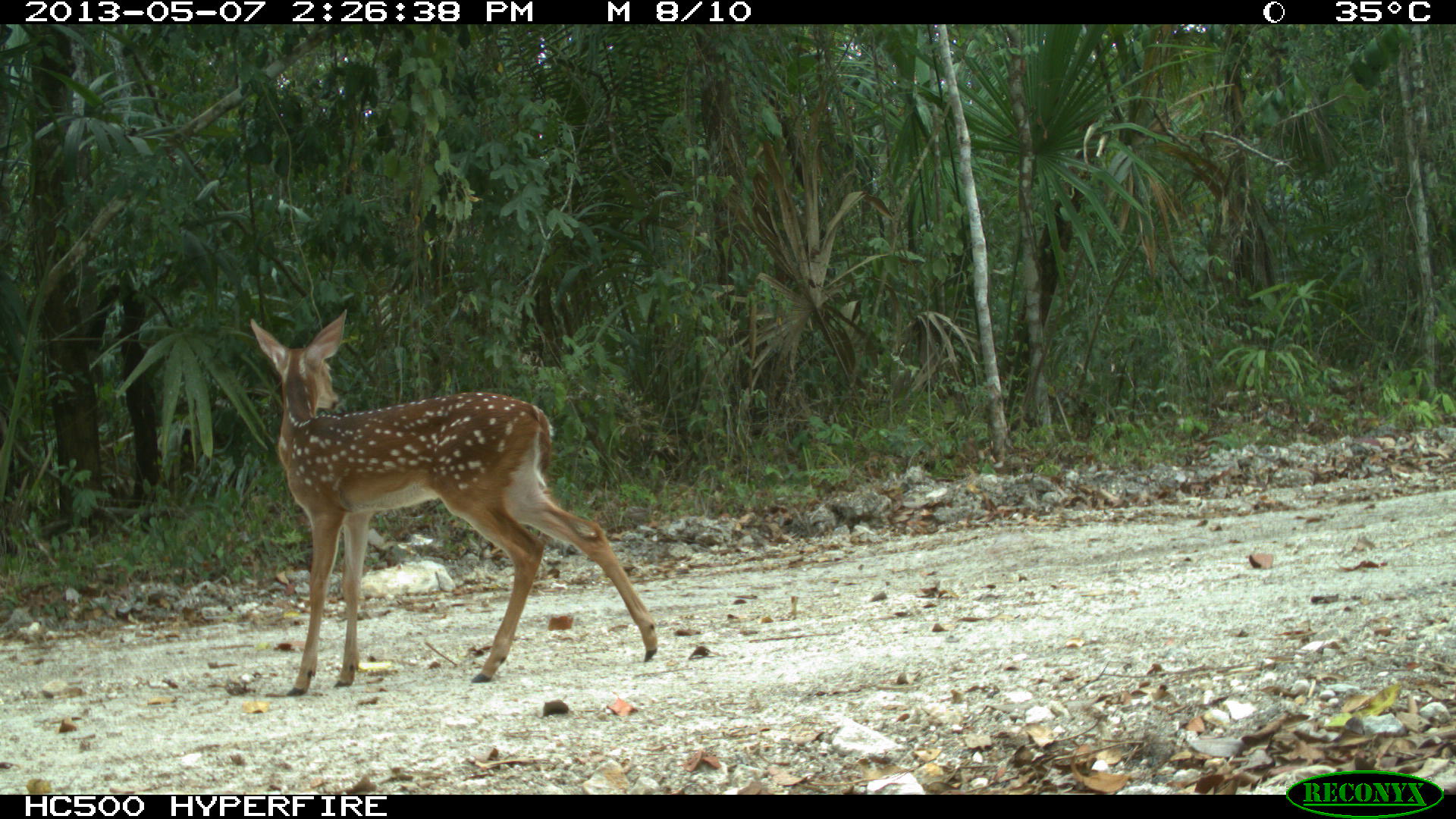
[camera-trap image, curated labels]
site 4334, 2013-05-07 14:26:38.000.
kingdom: Animalia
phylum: Chordata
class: Mammalia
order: Artiodactyla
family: Cervidae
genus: Odocoileus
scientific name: Odocoileus virginianus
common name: white-tailed deer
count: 3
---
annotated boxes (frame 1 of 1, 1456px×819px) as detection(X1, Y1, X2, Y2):
odocoileus virginianus: detection(247, 306, 661, 696)